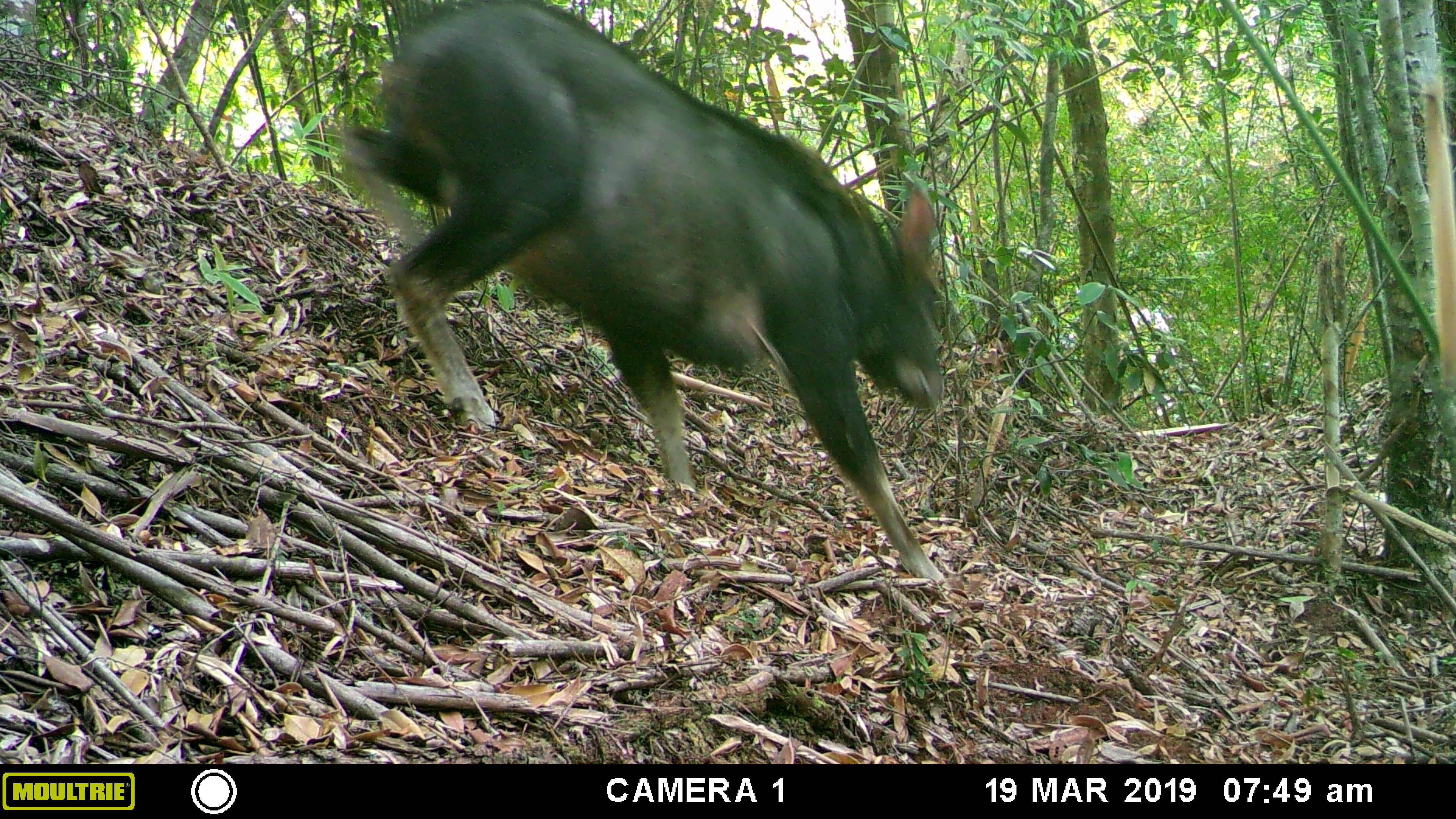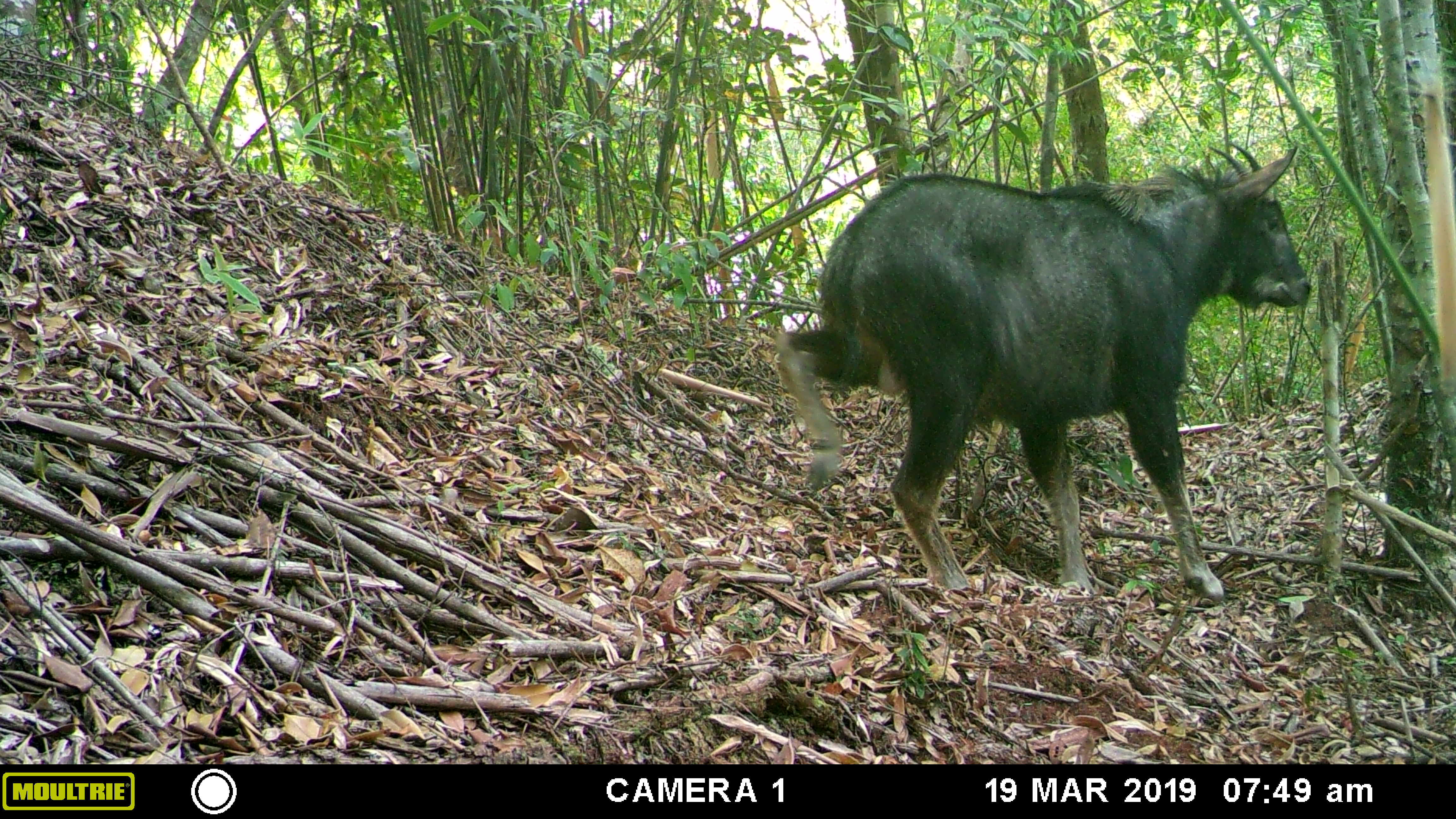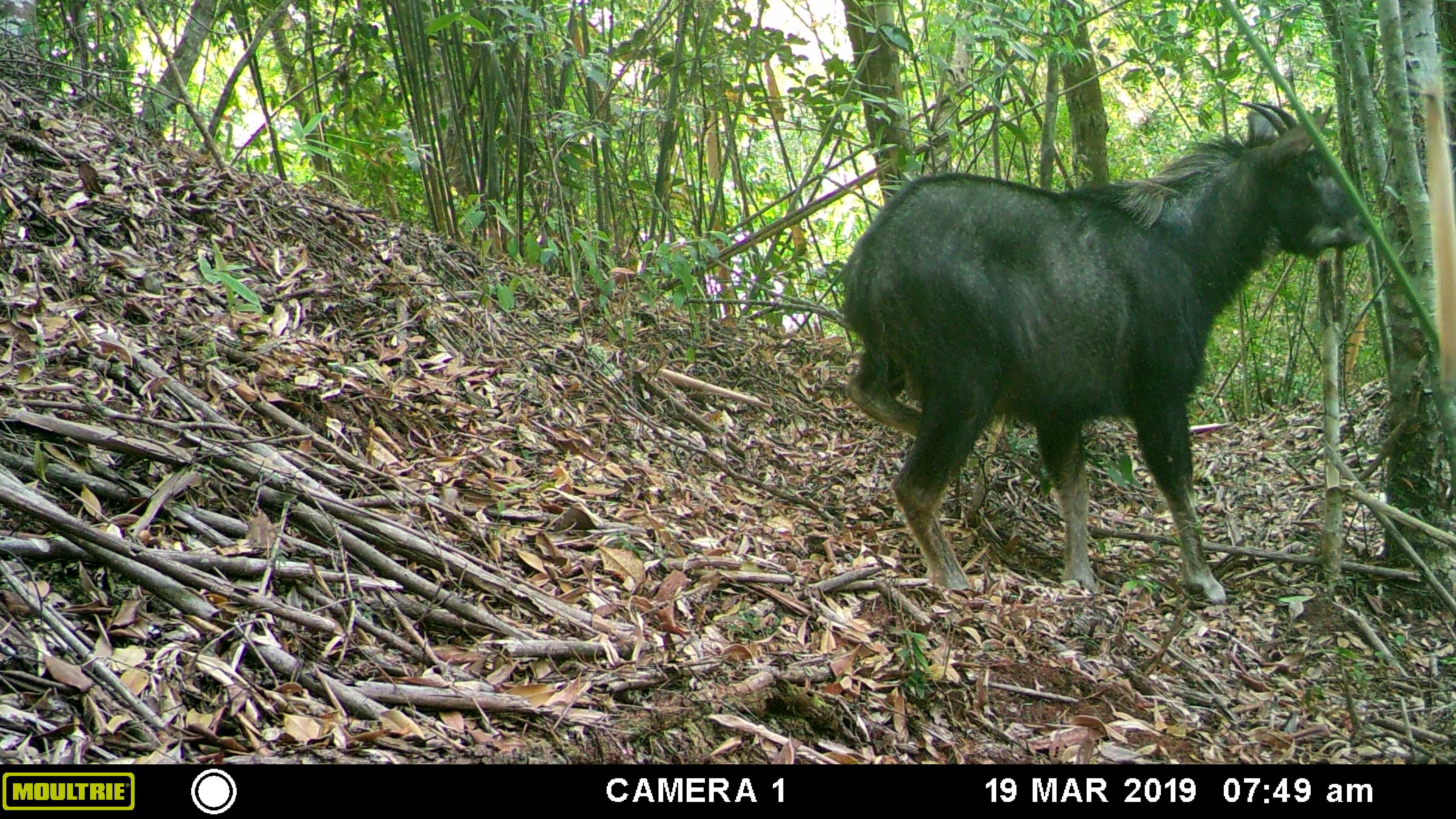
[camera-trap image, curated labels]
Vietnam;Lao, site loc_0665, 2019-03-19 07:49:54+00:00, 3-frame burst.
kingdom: Animalia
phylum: Chordata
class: Mammalia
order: Artiodactyla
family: Bovidae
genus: Capricornis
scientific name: Capricornis sumatraensis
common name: chinese serow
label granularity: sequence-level